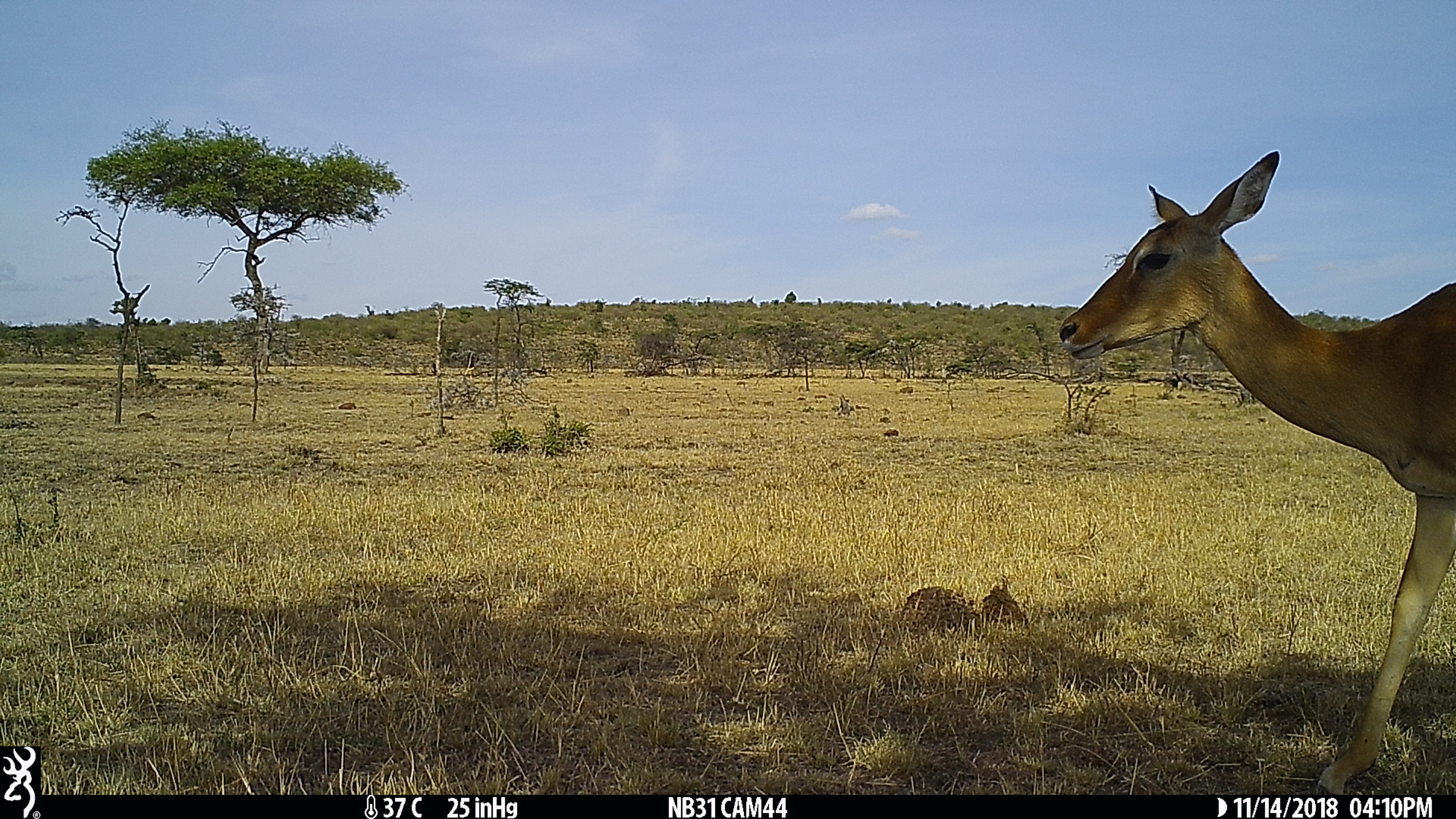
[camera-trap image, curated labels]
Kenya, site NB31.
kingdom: Animalia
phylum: Chordata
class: Mammalia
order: Artiodactyla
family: Bovidae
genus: Aepyceros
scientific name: Aepyceros melampus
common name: impala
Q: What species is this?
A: Impala (Aepyceros melampus).